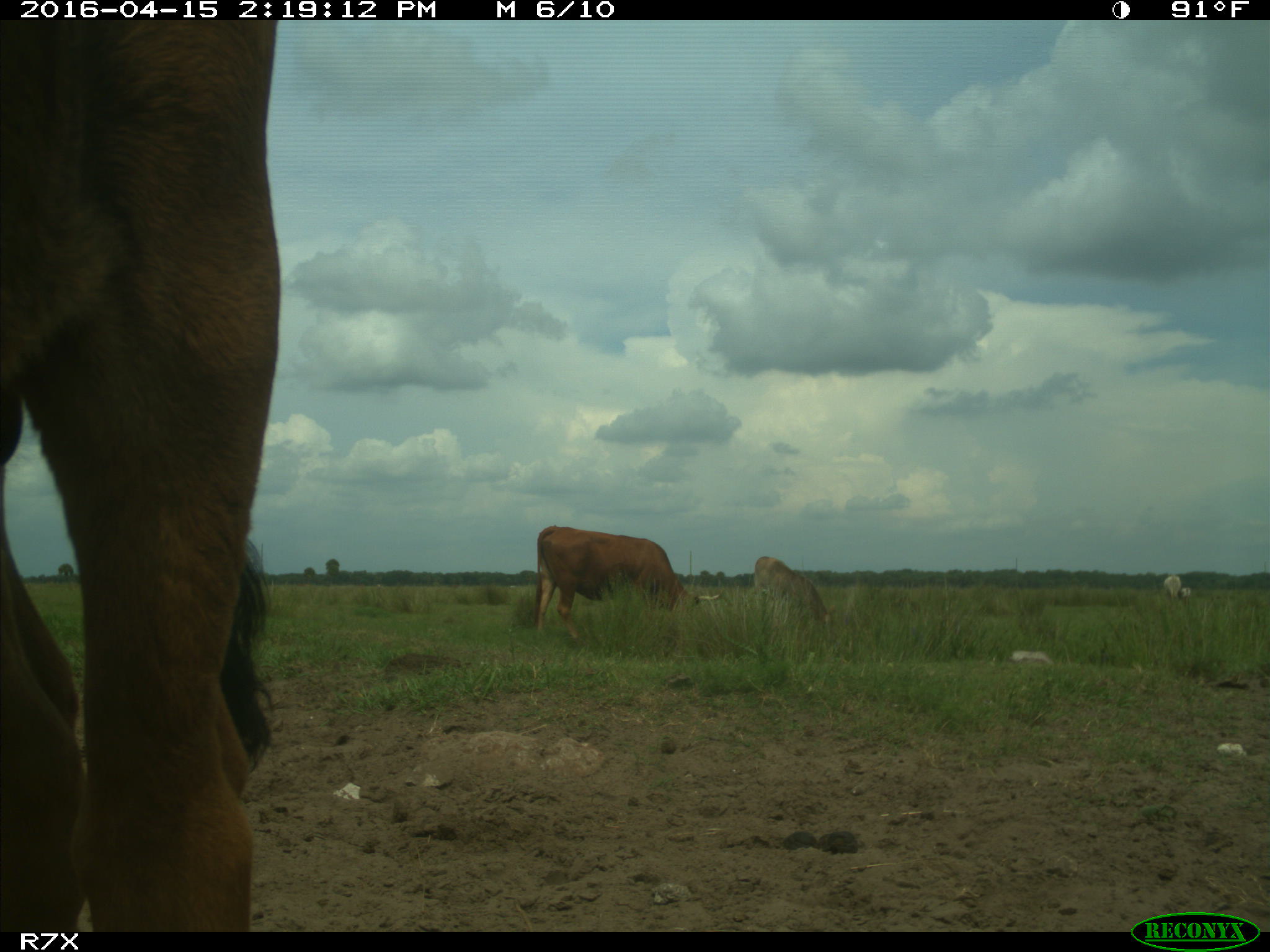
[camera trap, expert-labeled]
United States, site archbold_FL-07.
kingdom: Animalia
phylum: Chordata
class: Mammalia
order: Artiodactyla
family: Bovidae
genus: Bos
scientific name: Bos taurus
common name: domestic cow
Bos taurus (domestic cow).